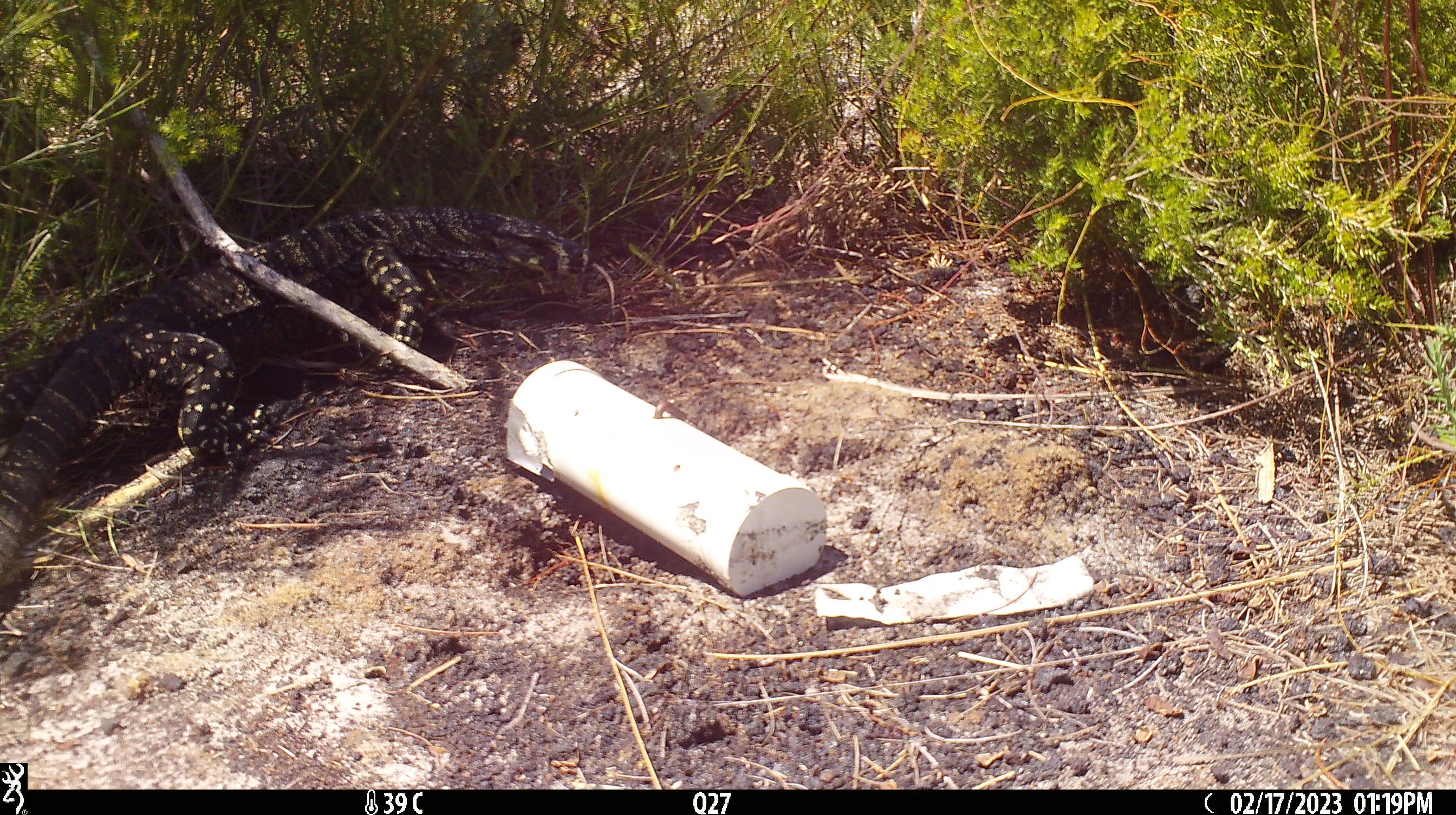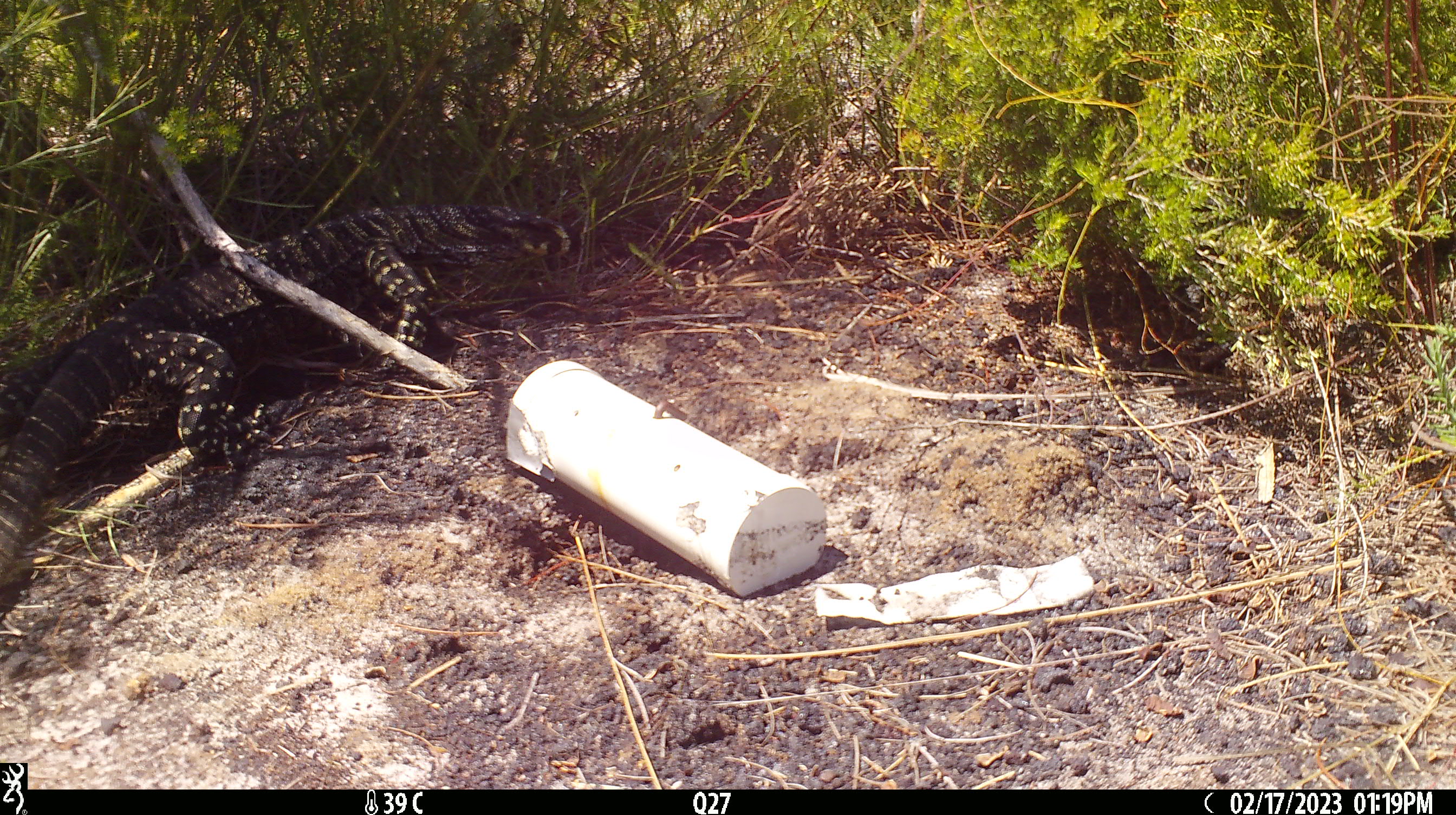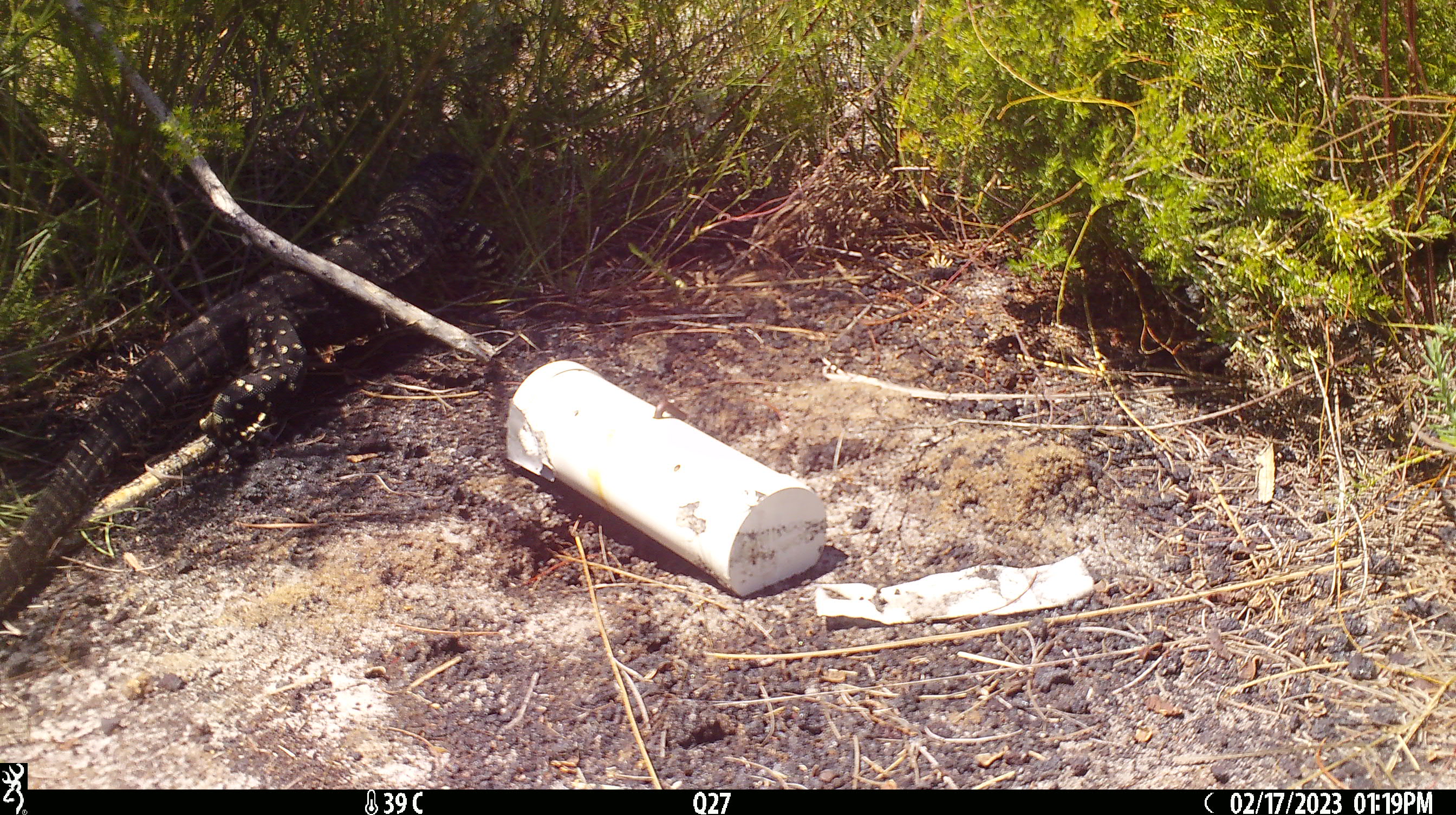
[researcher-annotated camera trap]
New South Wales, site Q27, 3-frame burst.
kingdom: Animalia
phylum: Chordata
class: Reptilia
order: Squamata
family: Varanidae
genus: Varanus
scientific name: Varanus varius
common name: lace monitor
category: goanna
Goanna (lace monitor) (Varanus varius).